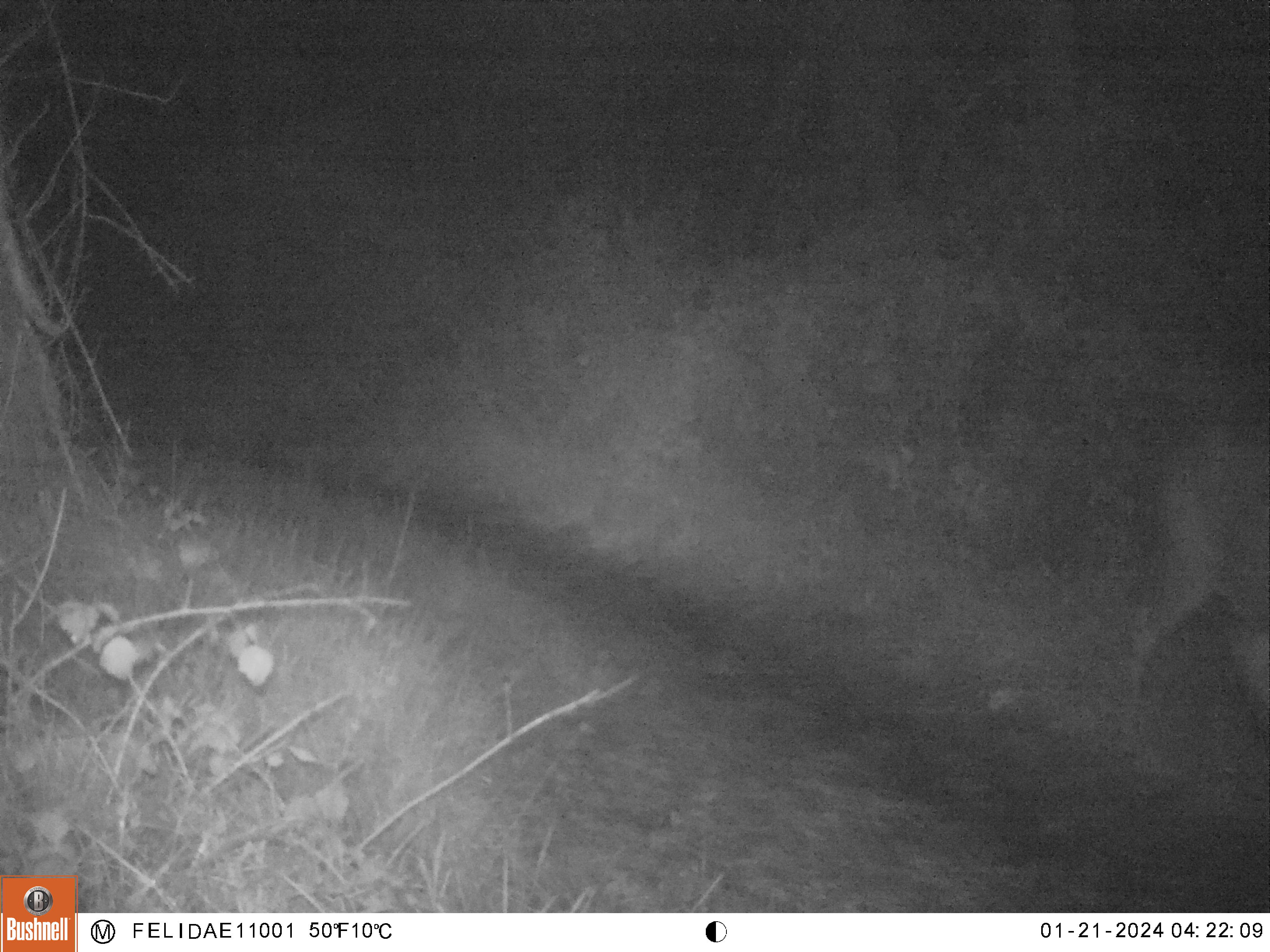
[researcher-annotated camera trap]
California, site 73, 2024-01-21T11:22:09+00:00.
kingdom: Animalia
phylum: Chordata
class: Mammalia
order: Artiodactyla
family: Cervidae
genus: Odocoileus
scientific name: Odocoileus hemionus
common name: mule deer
Mule deer (Odocoileus hemionus).